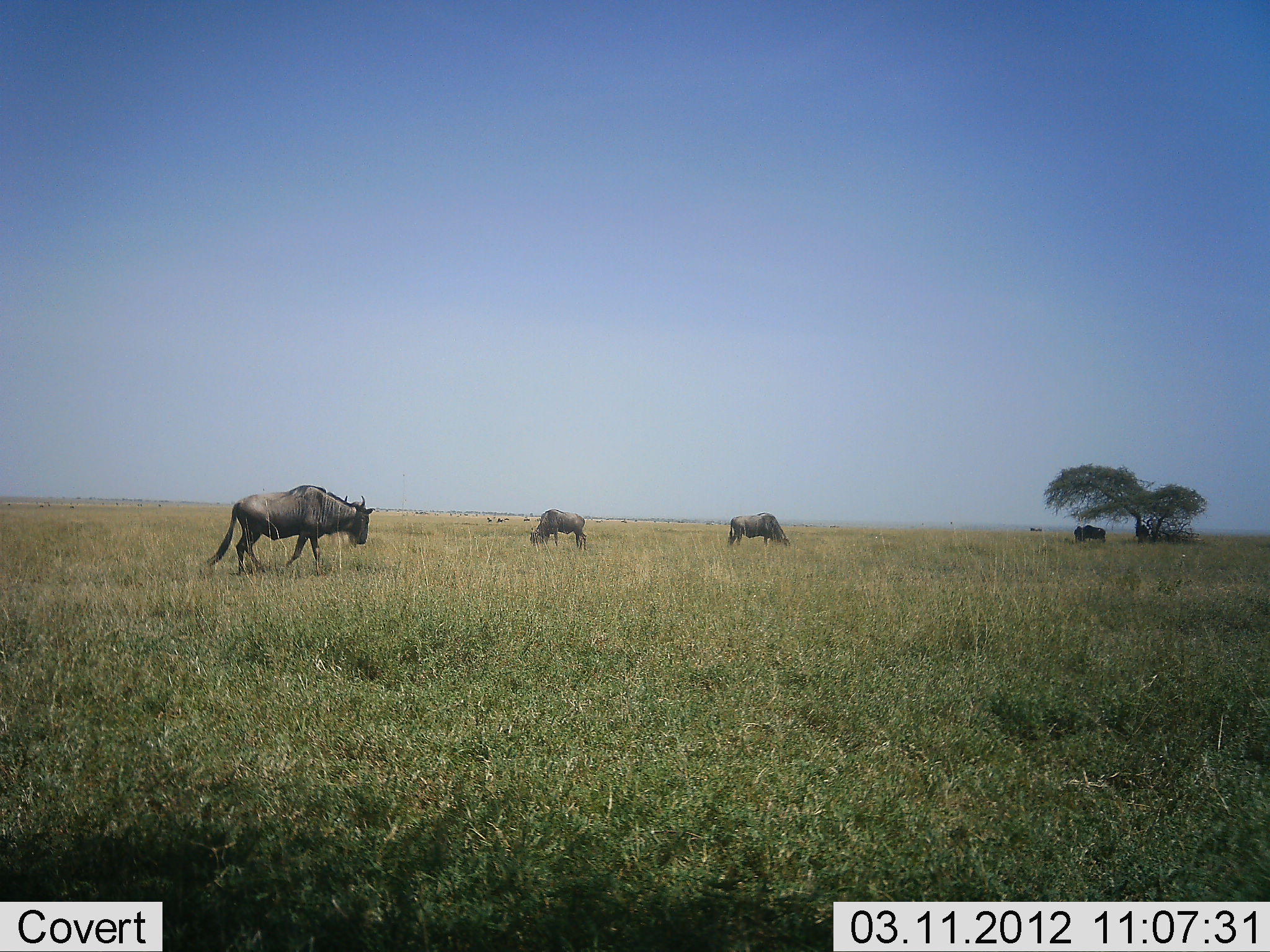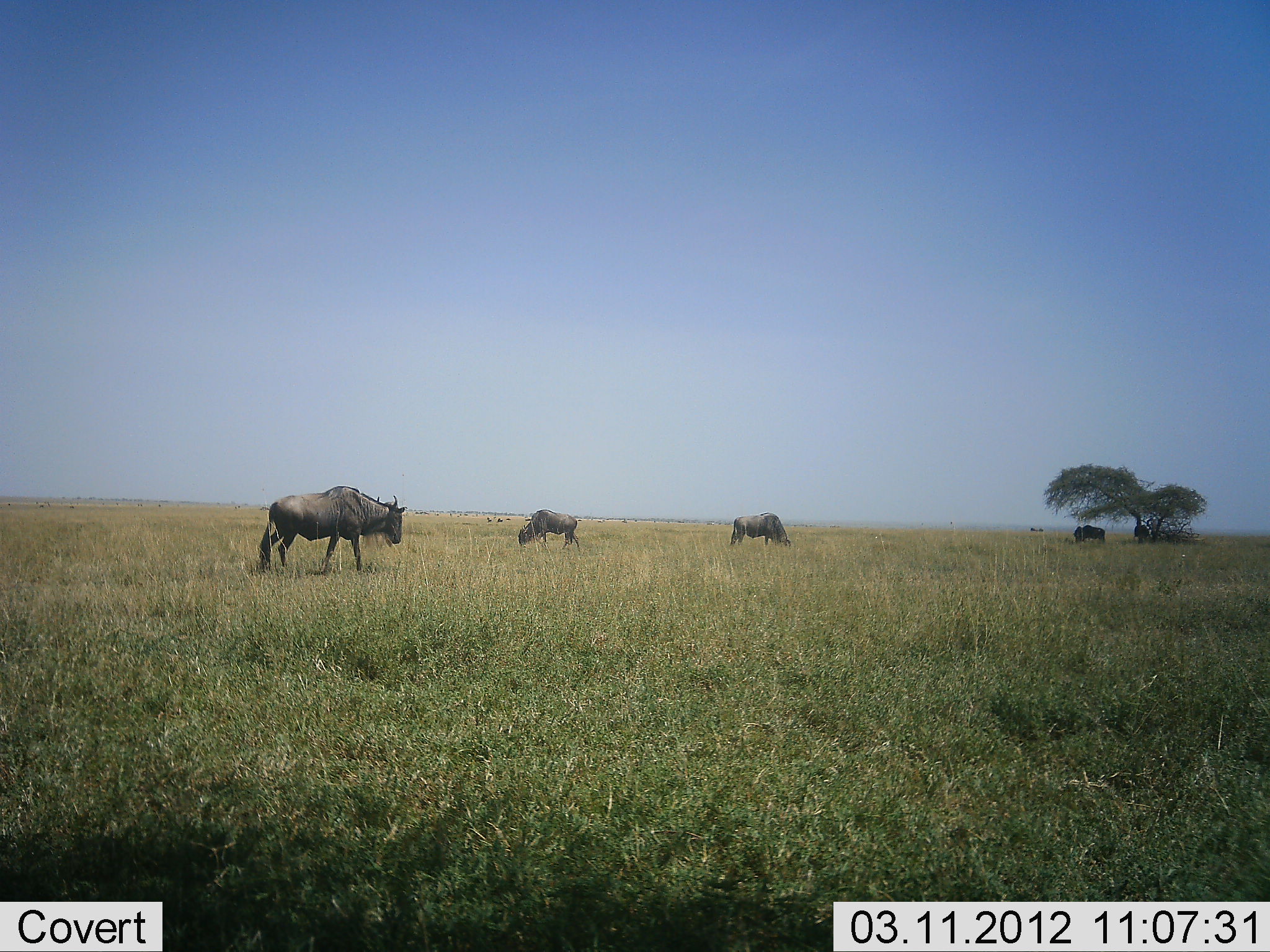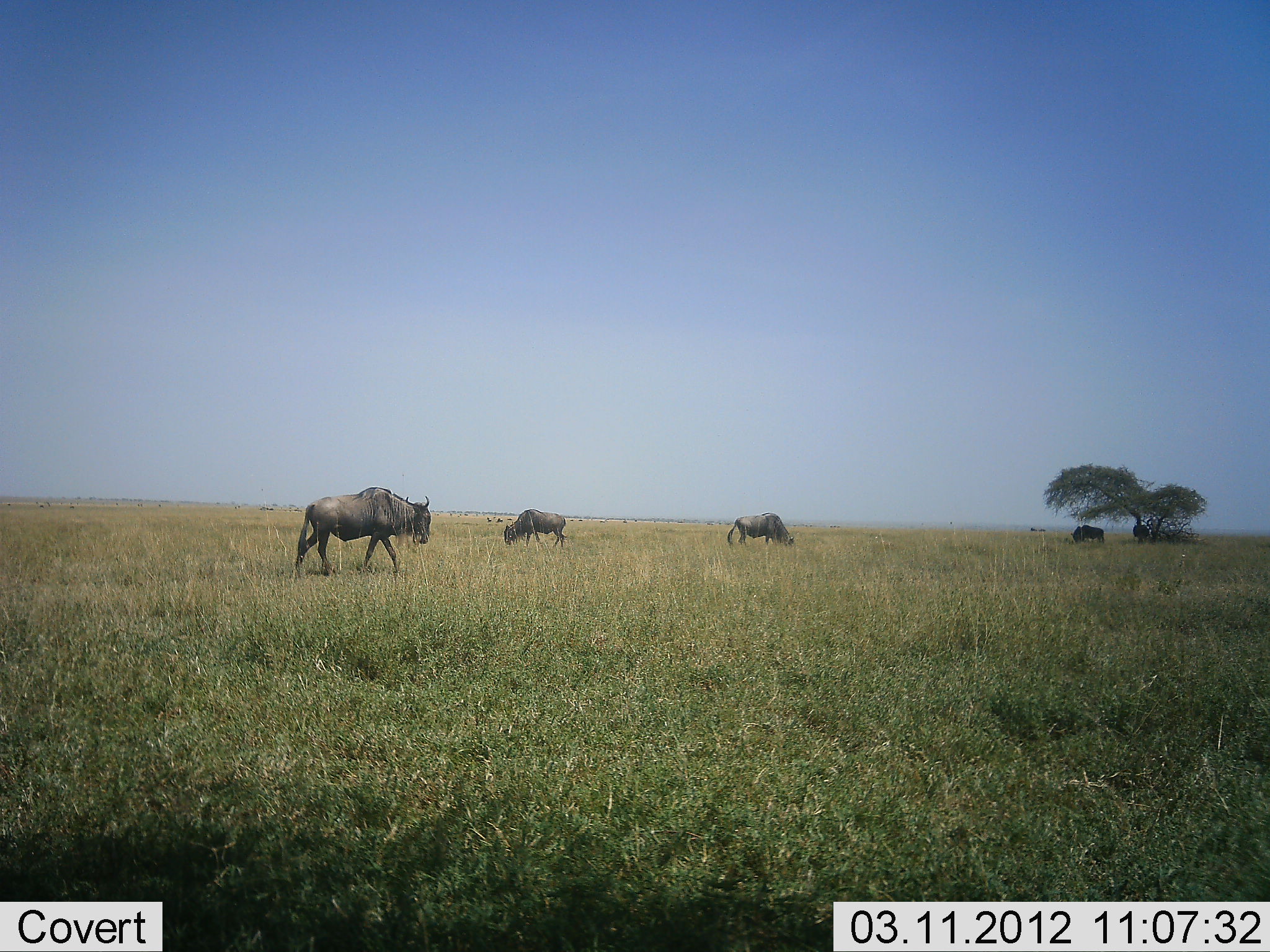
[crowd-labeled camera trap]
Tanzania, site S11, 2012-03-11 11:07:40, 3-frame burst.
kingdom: Animalia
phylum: Chordata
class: Mammalia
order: Artiodactyla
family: Bovidae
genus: Connochaetes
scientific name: Connochaetes taurinus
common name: blue wildebeest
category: wildebeest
Wildebeest (blue wildebeest) (Connochaetes taurinus), count 5. Behavior (volunteer vote fractions): standing 48%, resting 13%, moving 78%, interacting 0%. Young present (vote fraction): 0%. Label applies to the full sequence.